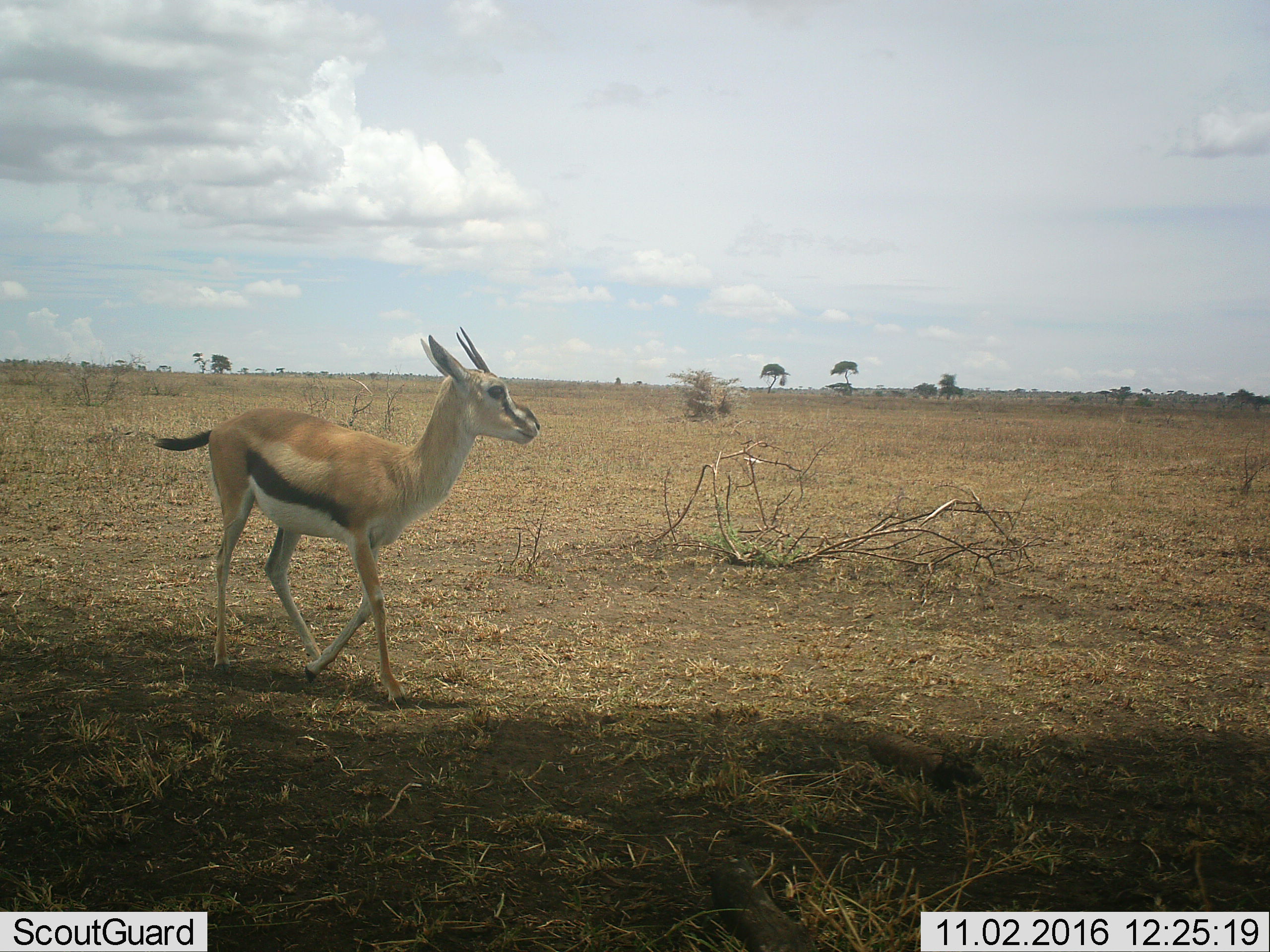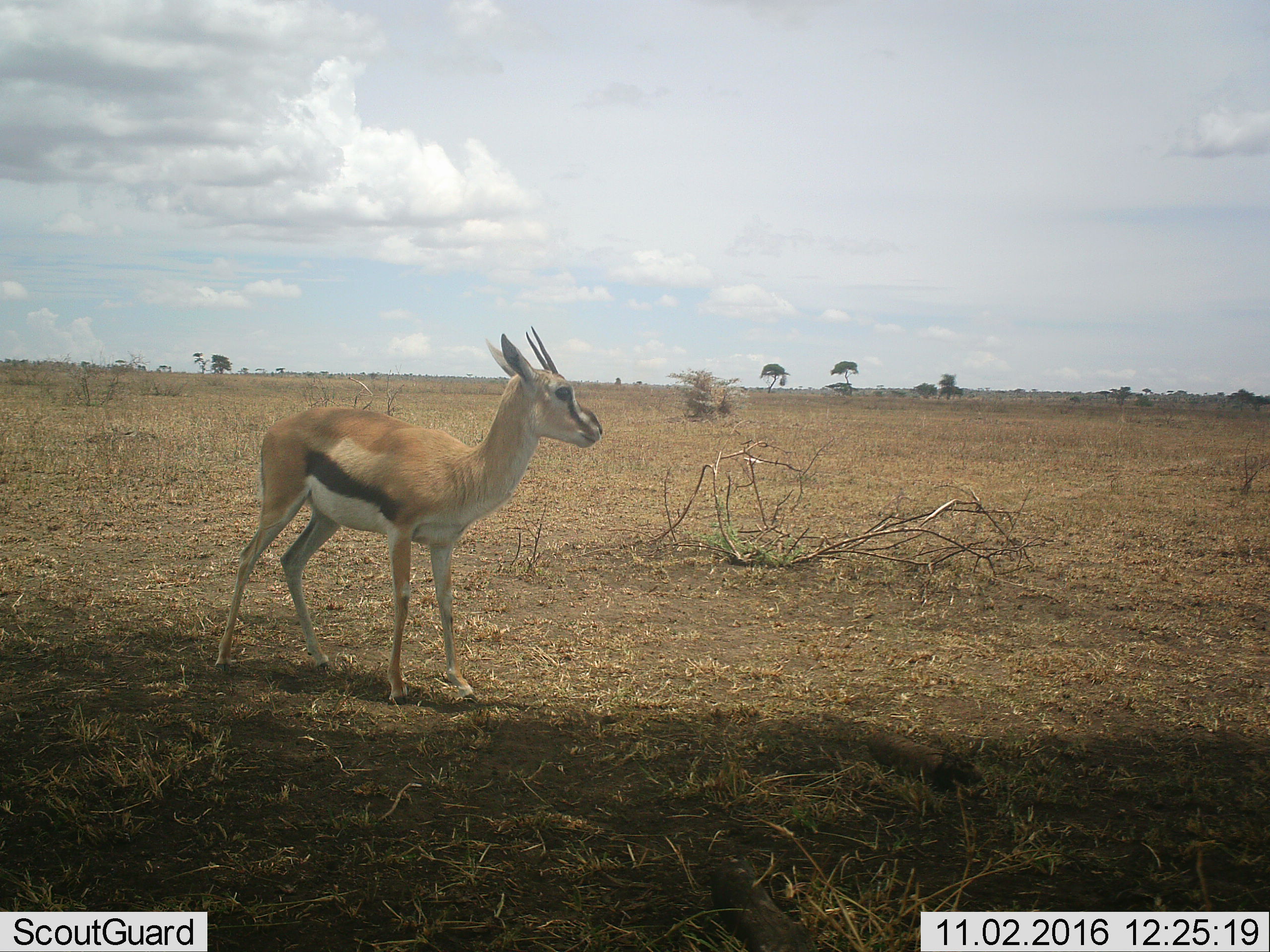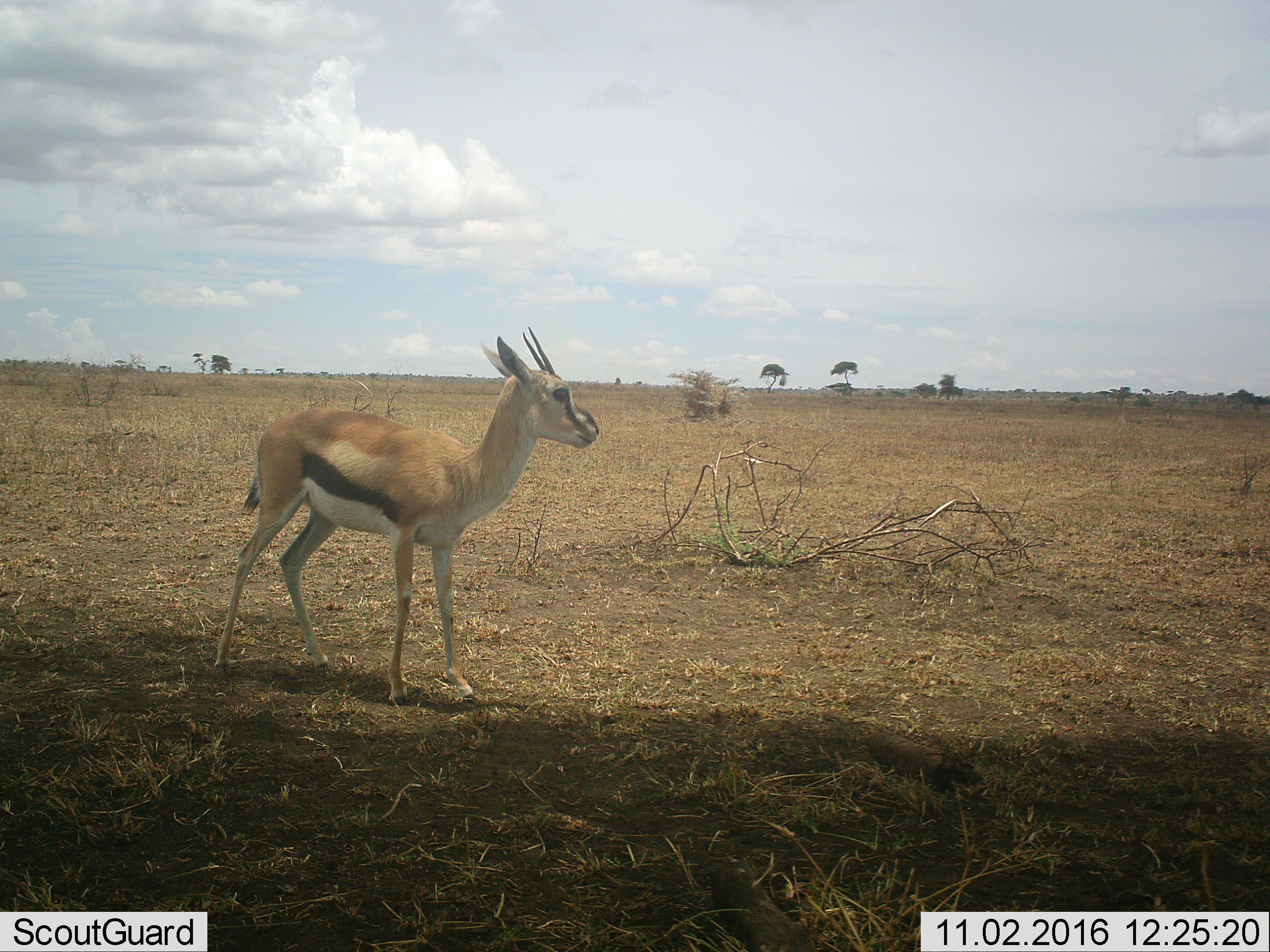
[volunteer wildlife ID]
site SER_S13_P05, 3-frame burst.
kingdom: Animalia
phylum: Chordata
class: Mammalia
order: Artiodactyla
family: Bovidae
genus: Eudorcas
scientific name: Eudorcas thomsonii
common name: thomson's gazelle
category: gazellethomsons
Gazellethomsons (thomson's gazelle) (Eudorcas thomsonii), count 1. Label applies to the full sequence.